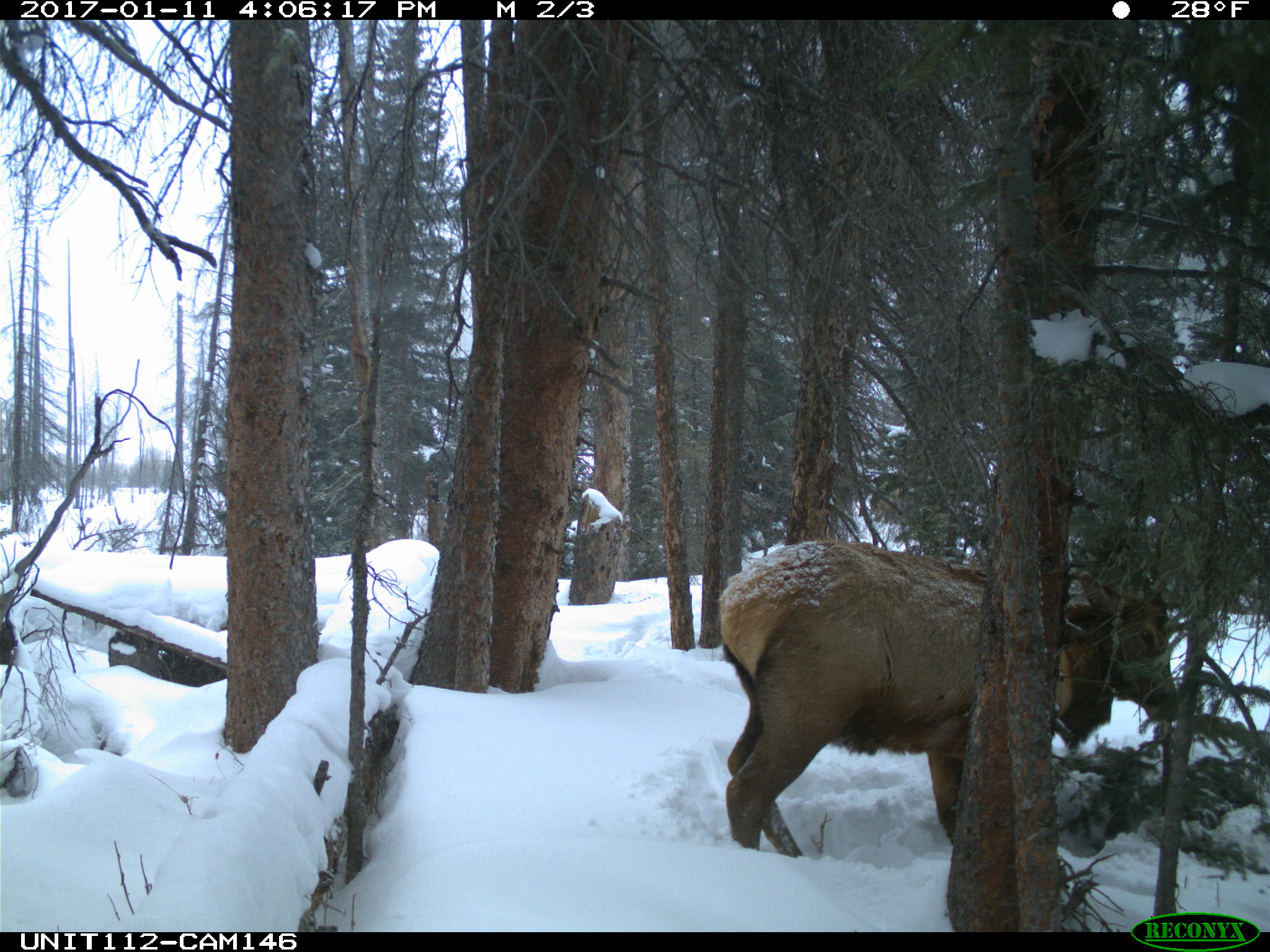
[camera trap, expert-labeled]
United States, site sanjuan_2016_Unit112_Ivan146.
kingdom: Animalia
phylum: Chordata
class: Mammalia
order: Artiodactyla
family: Cervidae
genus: Cervus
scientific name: Cervus elaphus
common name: red deer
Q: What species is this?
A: Cervus elaphus (red deer).